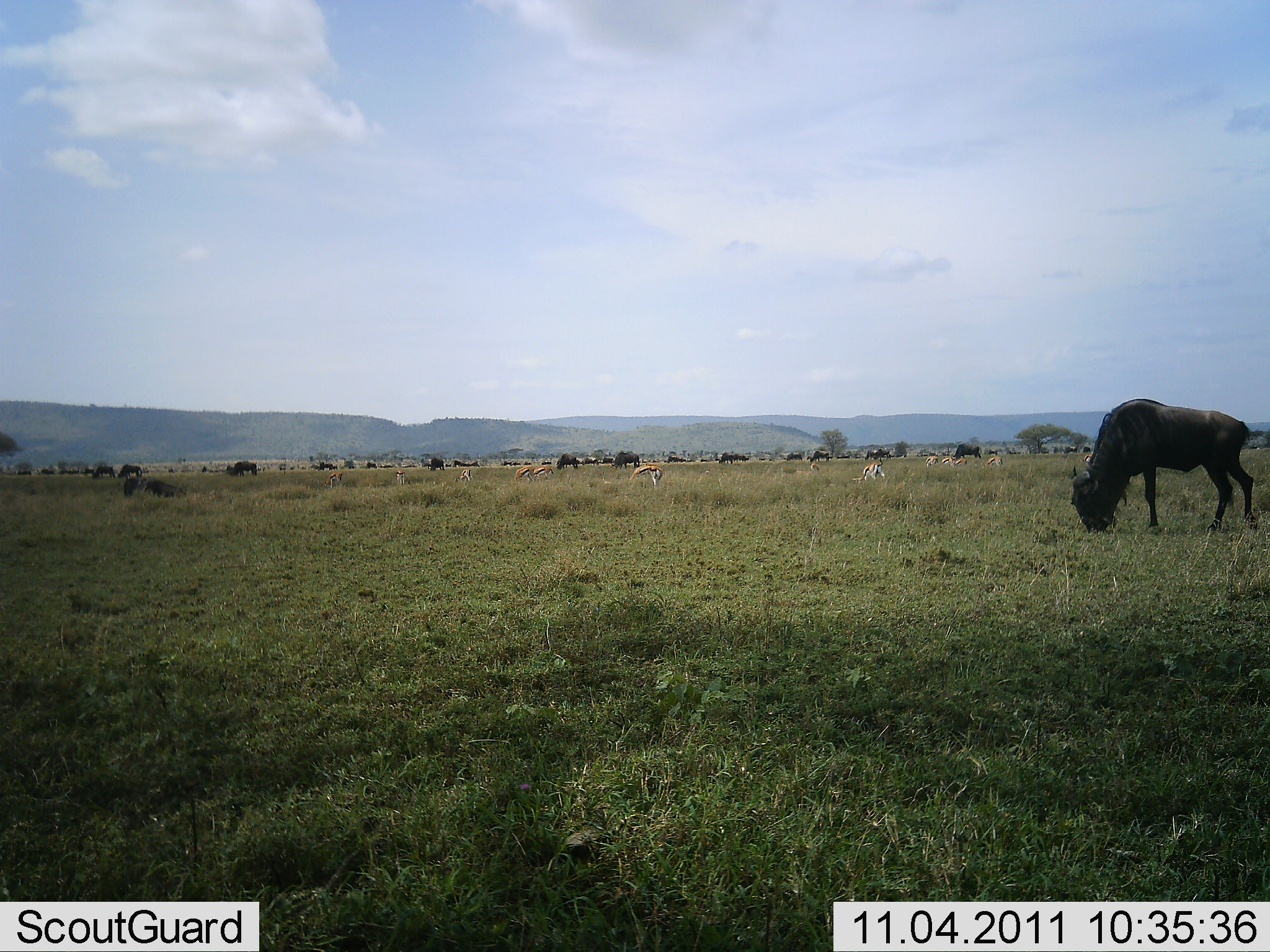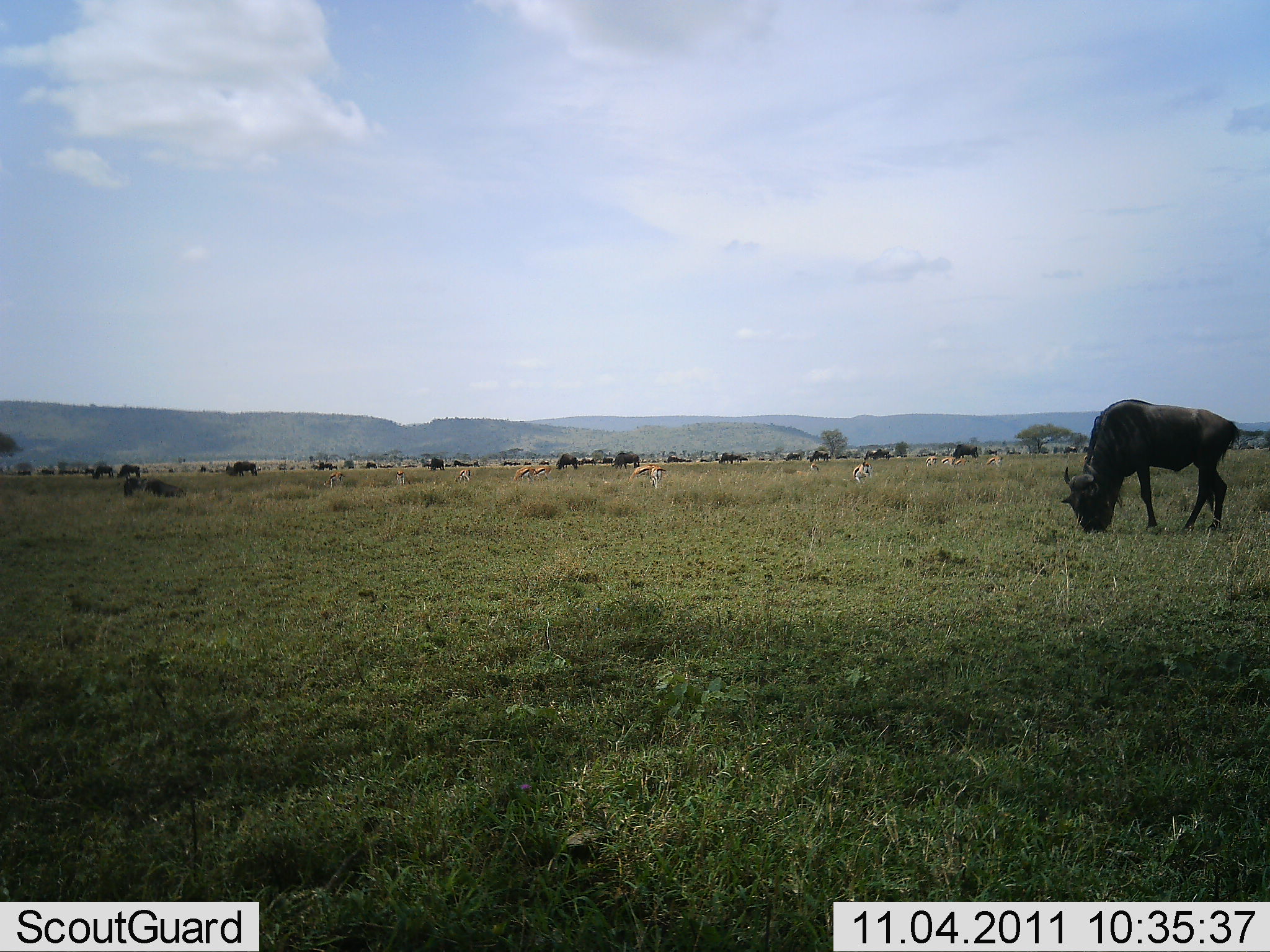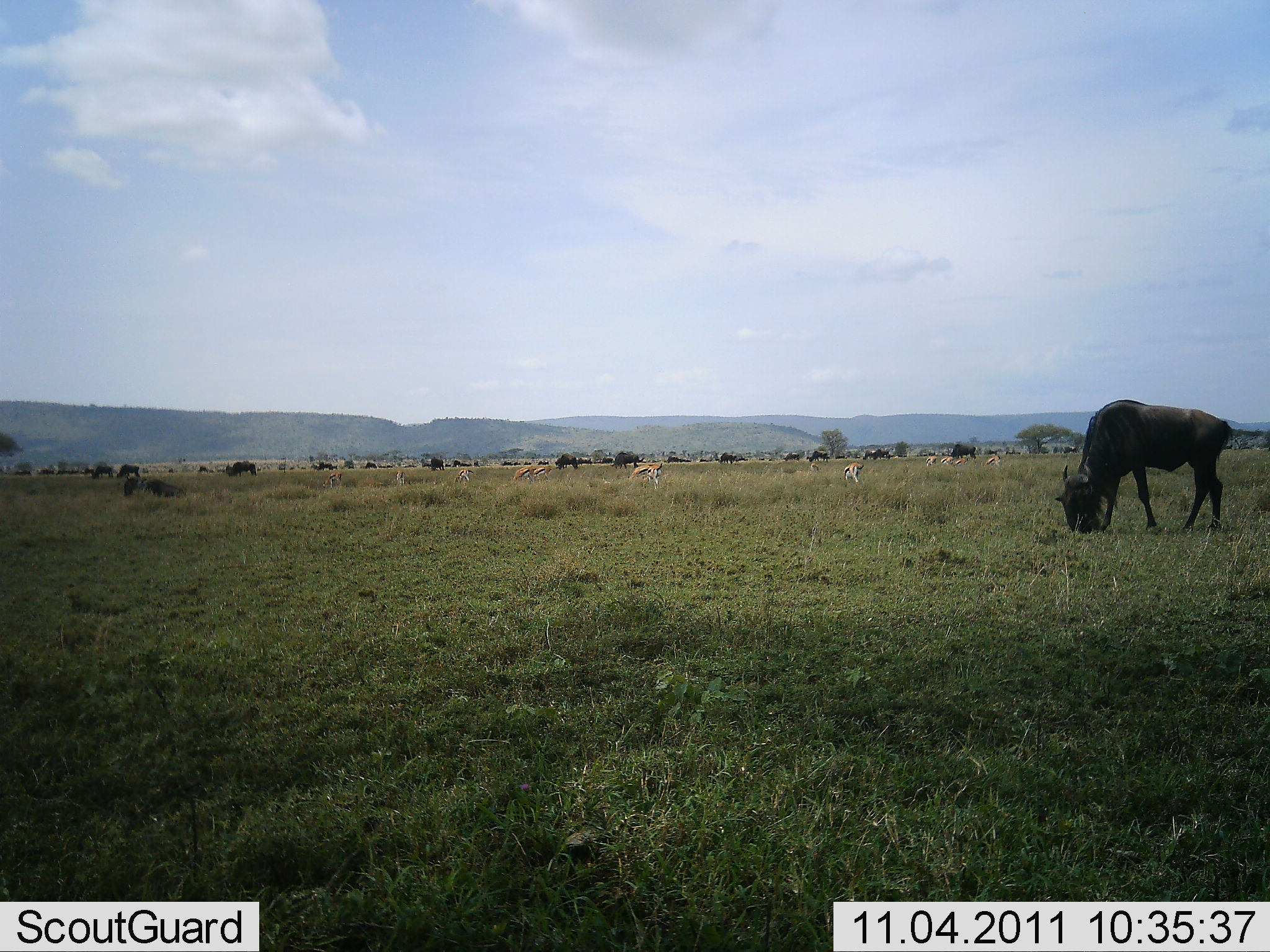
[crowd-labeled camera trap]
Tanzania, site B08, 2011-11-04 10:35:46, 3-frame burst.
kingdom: Animalia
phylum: Chordata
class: Mammalia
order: Artiodactyla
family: Bovidae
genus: Eudorcas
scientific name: Eudorcas thomsonii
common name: thomson's gazelle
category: gazellethomsons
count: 11-50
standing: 31%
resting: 0%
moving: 62%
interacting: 0%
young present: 0%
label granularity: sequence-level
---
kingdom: Animalia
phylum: Chordata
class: Mammalia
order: Artiodactyla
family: Bovidae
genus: Connochaetes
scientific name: Connochaetes taurinus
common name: blue wildebeest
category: wildebeest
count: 11-50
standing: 18%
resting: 6%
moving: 18%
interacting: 0%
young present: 0%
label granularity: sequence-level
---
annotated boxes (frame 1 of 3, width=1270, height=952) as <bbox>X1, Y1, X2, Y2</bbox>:
animal: <bbox>1070, 397, 1258, 535</bbox>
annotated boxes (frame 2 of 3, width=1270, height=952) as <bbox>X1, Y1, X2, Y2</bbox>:
animal: <bbox>1061, 397, 1241, 537</bbox>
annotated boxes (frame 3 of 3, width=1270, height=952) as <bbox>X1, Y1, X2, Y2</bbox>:
animal: <bbox>1056, 398, 1235, 538</bbox>